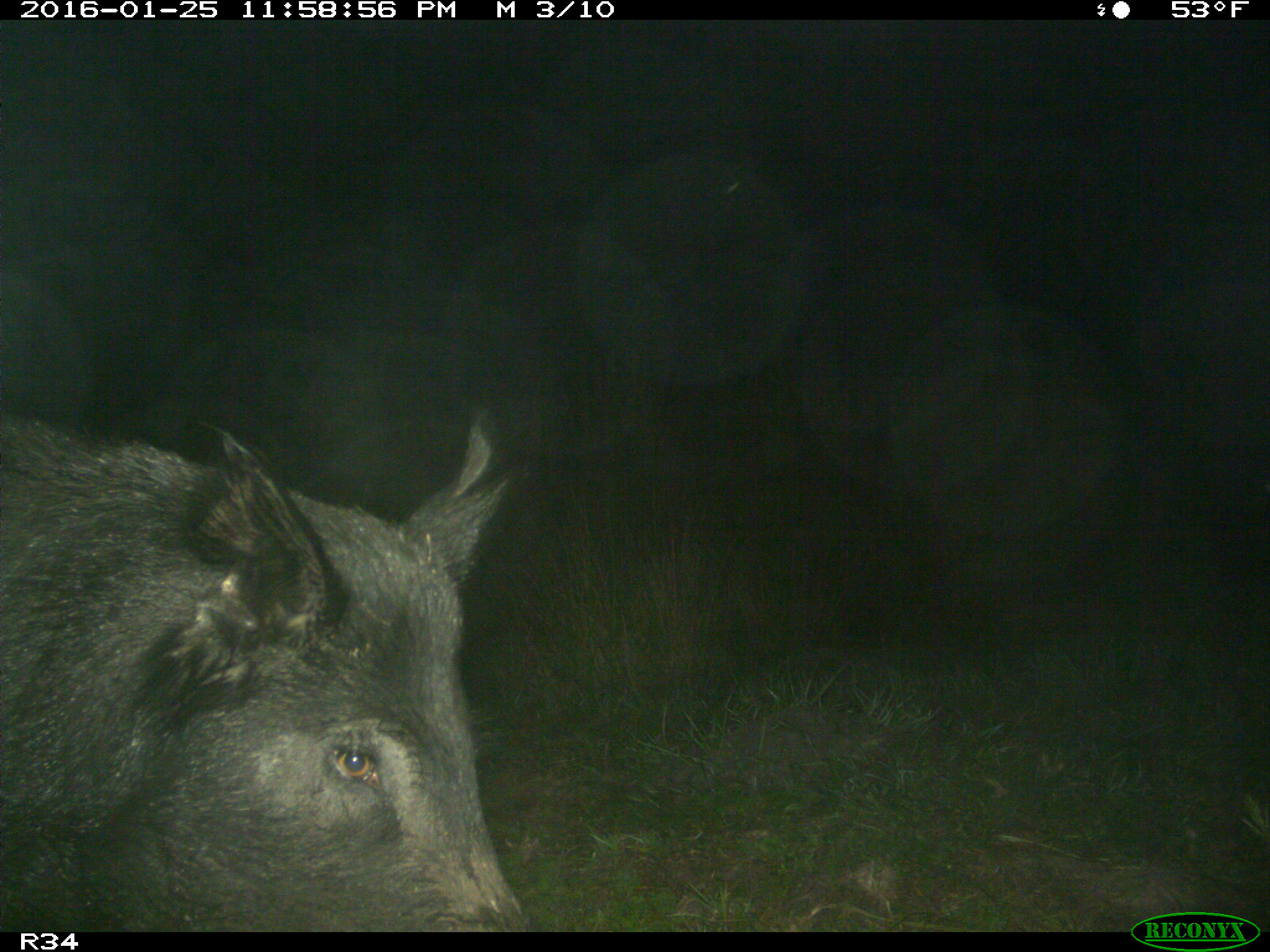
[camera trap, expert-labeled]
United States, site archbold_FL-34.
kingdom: Animalia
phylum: Chordata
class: Mammalia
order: Artiodactyla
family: Suidae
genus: Sus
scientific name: Sus scrofa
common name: wild boar